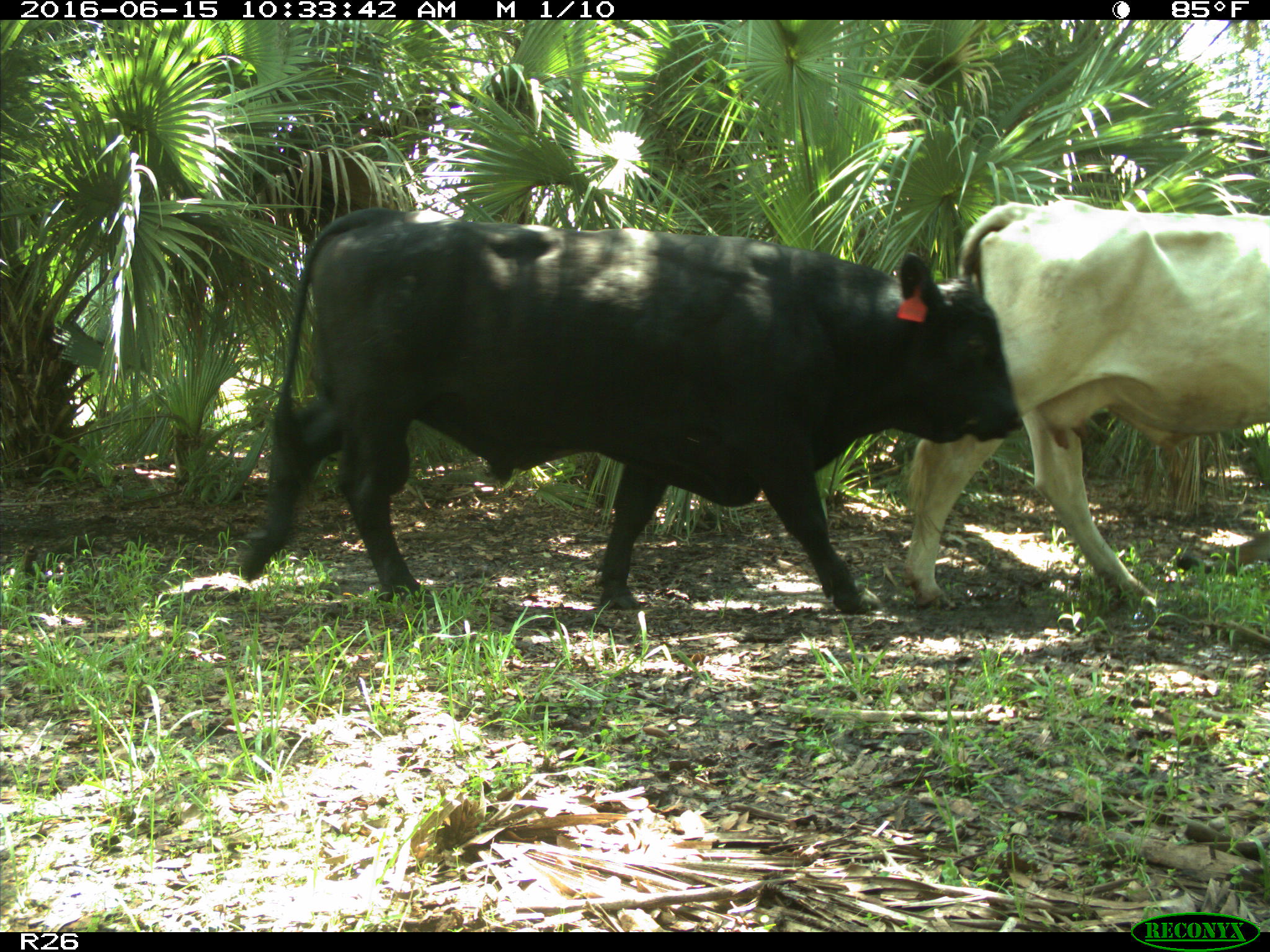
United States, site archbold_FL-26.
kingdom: Animalia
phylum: Chordata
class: Mammalia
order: Artiodactyla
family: Bovidae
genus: Bos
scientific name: Bos taurus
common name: domestic cow